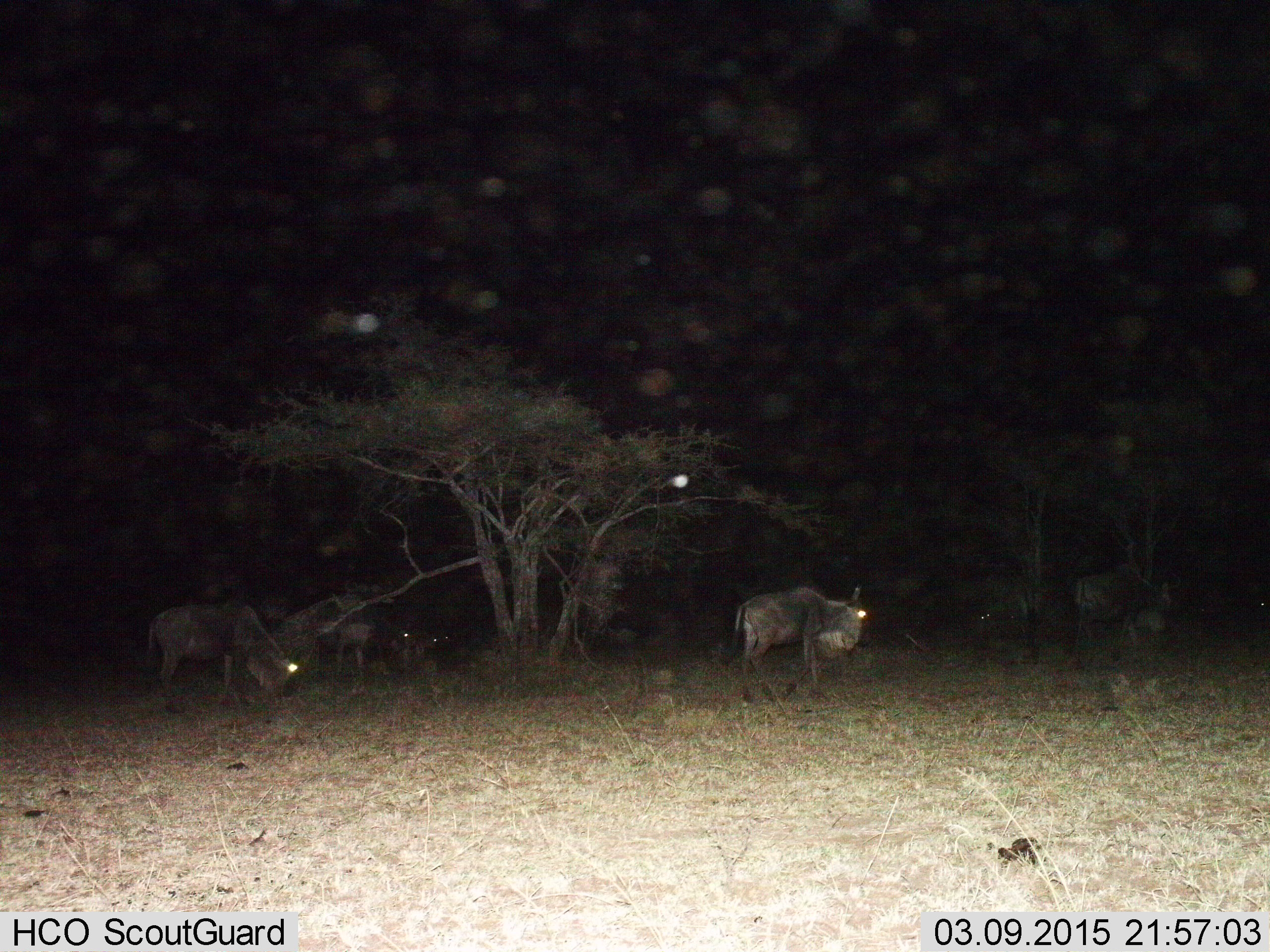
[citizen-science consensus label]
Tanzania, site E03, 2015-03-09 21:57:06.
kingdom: Animalia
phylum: Chordata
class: Mammalia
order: Artiodactyla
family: Bovidae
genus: Connochaetes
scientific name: Connochaetes taurinus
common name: blue wildebeest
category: wildebeest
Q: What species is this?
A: Wildebeest (blue wildebeest) (Connochaetes taurinus).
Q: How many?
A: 5.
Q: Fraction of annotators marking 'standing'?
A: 80%.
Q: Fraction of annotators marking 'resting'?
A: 20%.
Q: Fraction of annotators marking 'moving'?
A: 20%.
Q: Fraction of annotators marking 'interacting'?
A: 0%.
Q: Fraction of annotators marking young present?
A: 10%.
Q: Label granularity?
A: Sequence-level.